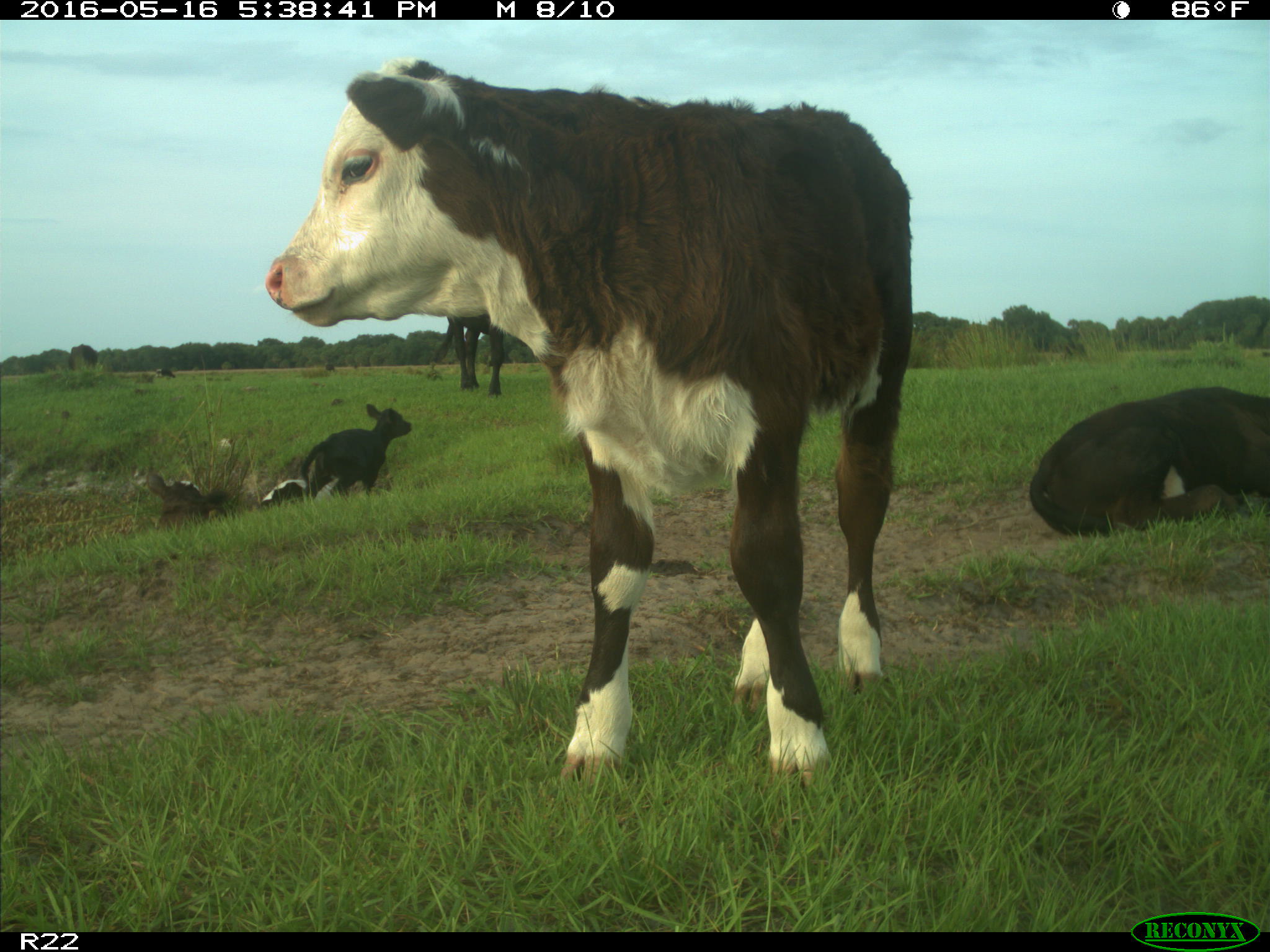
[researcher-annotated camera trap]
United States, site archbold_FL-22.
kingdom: Animalia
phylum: Chordata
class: Mammalia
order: Artiodactyla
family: Bovidae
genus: Bos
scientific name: Bos taurus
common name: domestic cow